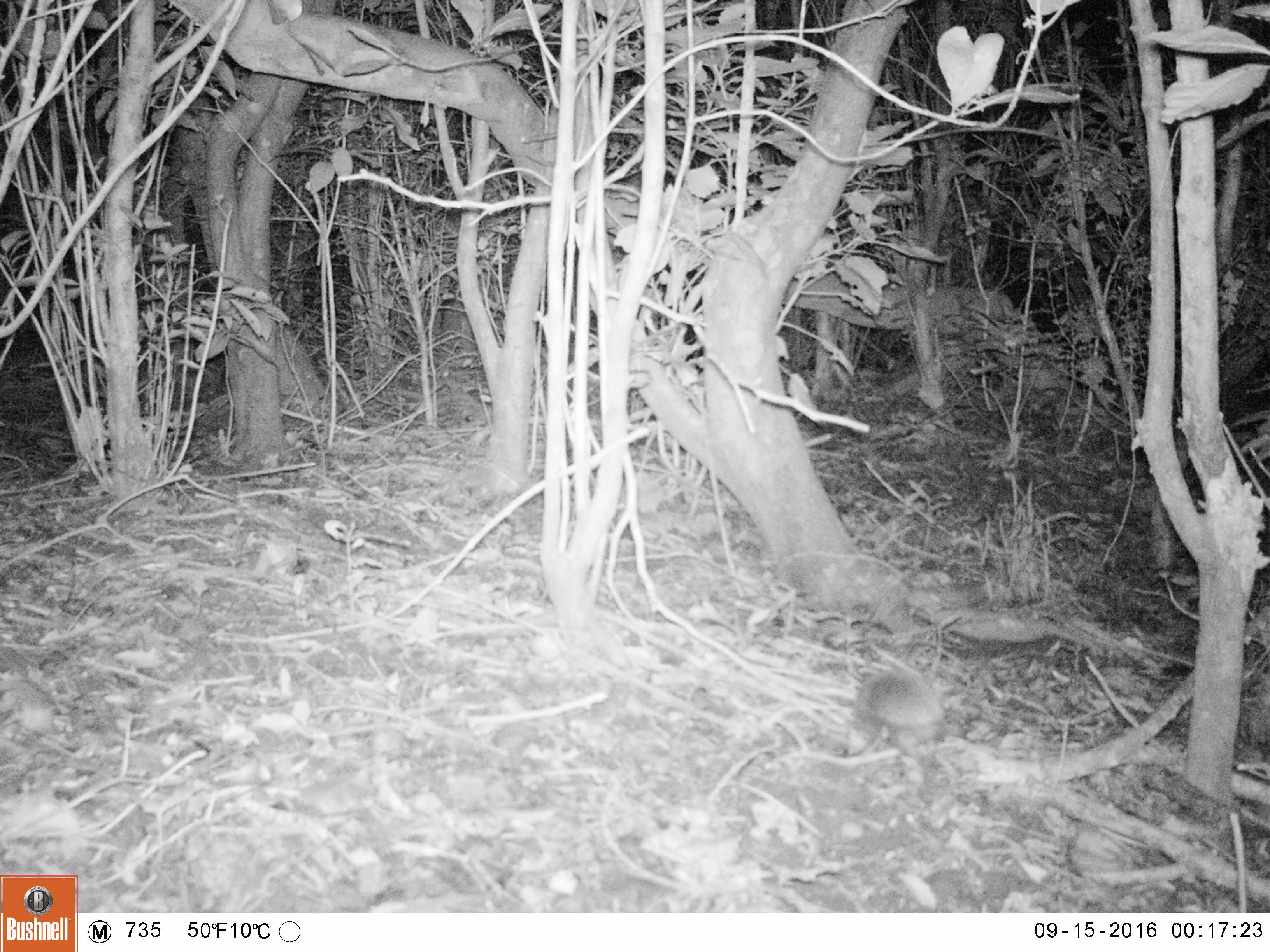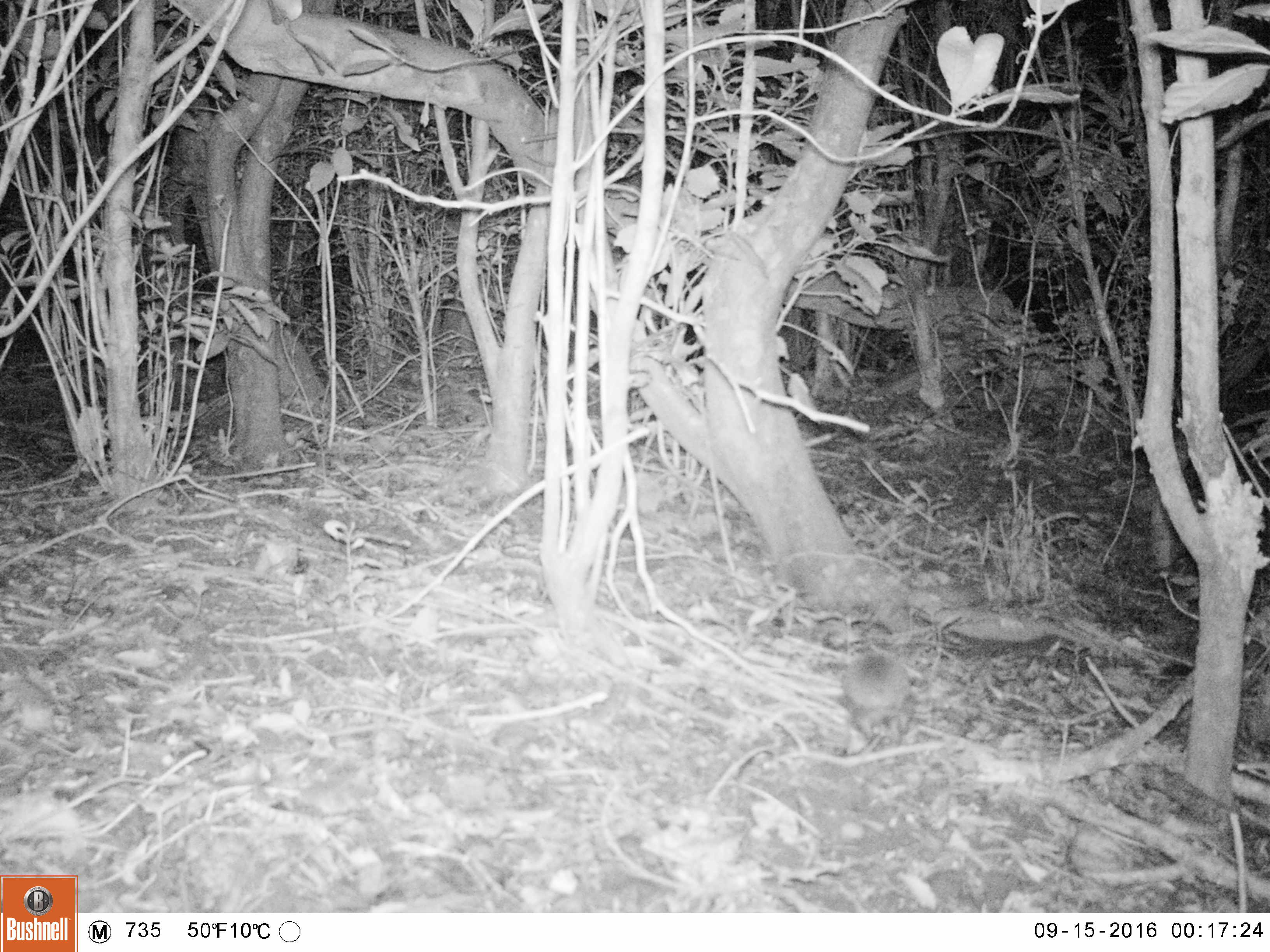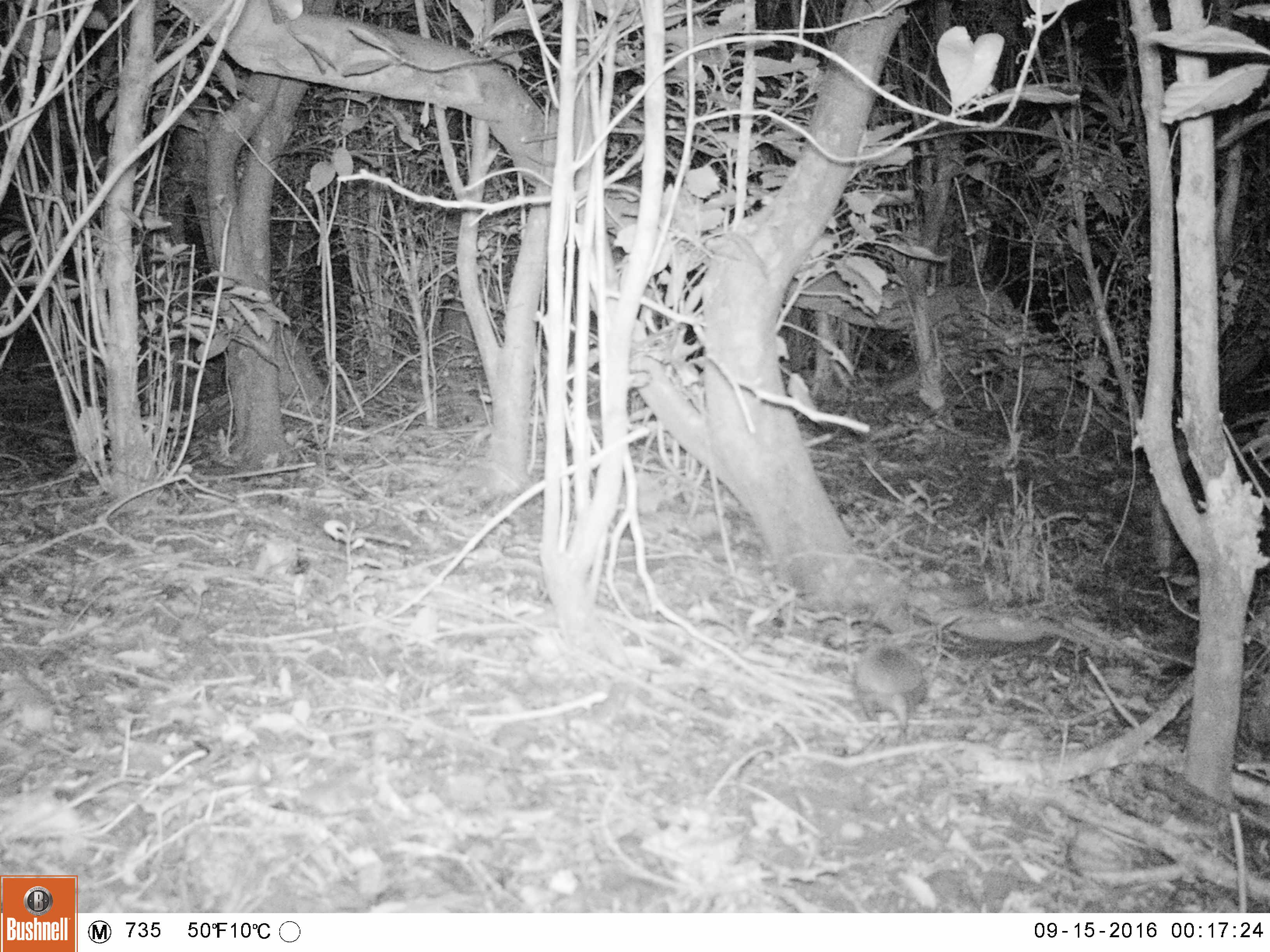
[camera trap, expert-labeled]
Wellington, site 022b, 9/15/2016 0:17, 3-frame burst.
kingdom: Animalia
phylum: Chordata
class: Mammalia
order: Eulipotyphla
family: Erinaceidae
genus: Erinaceus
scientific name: Erinaceus europaeus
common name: hedgehog